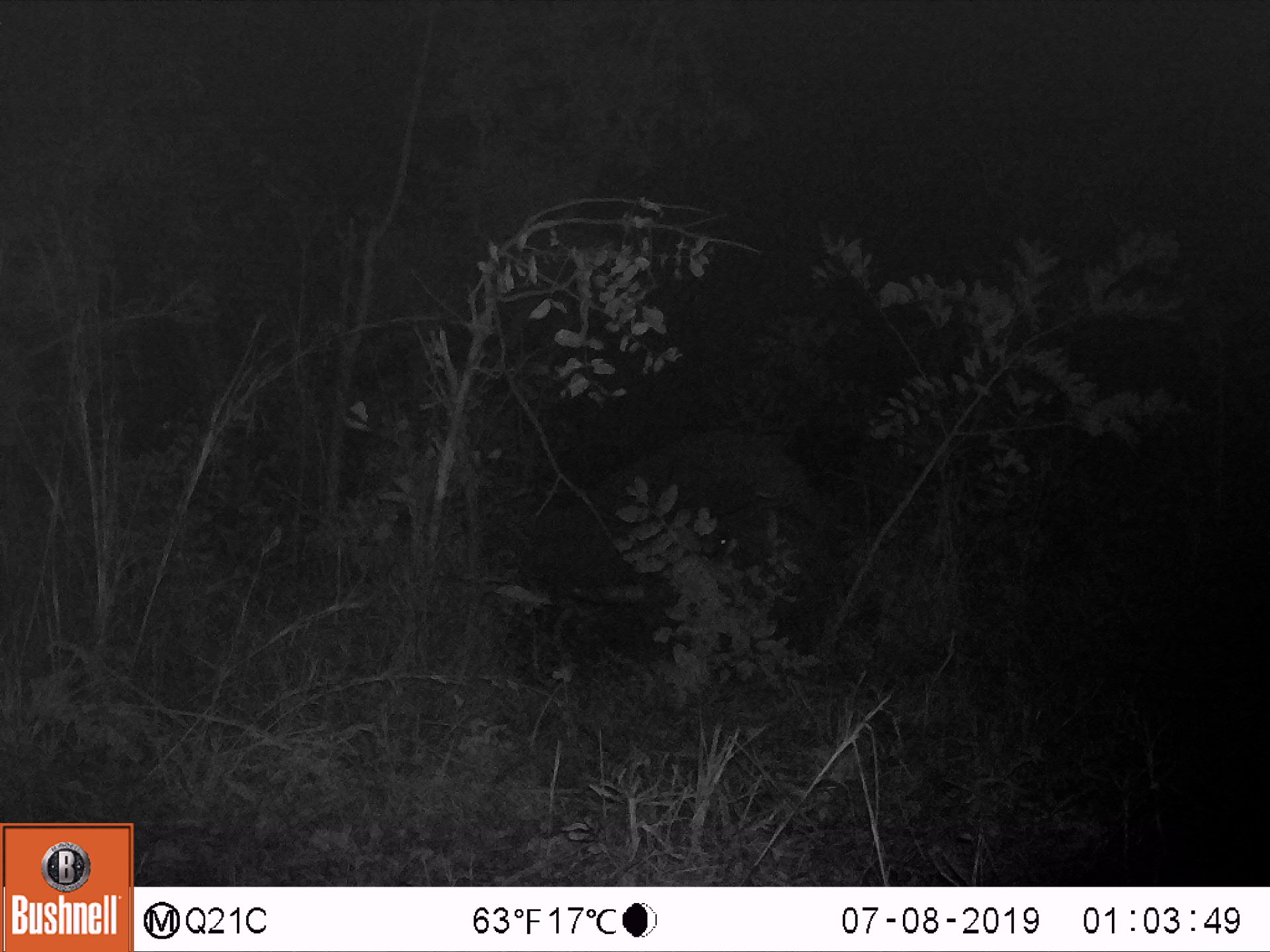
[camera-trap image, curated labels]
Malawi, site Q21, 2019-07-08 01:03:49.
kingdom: Animalia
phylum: Chordata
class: Mammalia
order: Proboscidea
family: Elephantidae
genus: Loxodonta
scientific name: Loxodonta africana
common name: african savanna elephant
African savanna elephant (Loxodonta africana), count 1.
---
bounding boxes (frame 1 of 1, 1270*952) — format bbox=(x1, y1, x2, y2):
african savanna elephant: bbox=(492, 411, 884, 692)